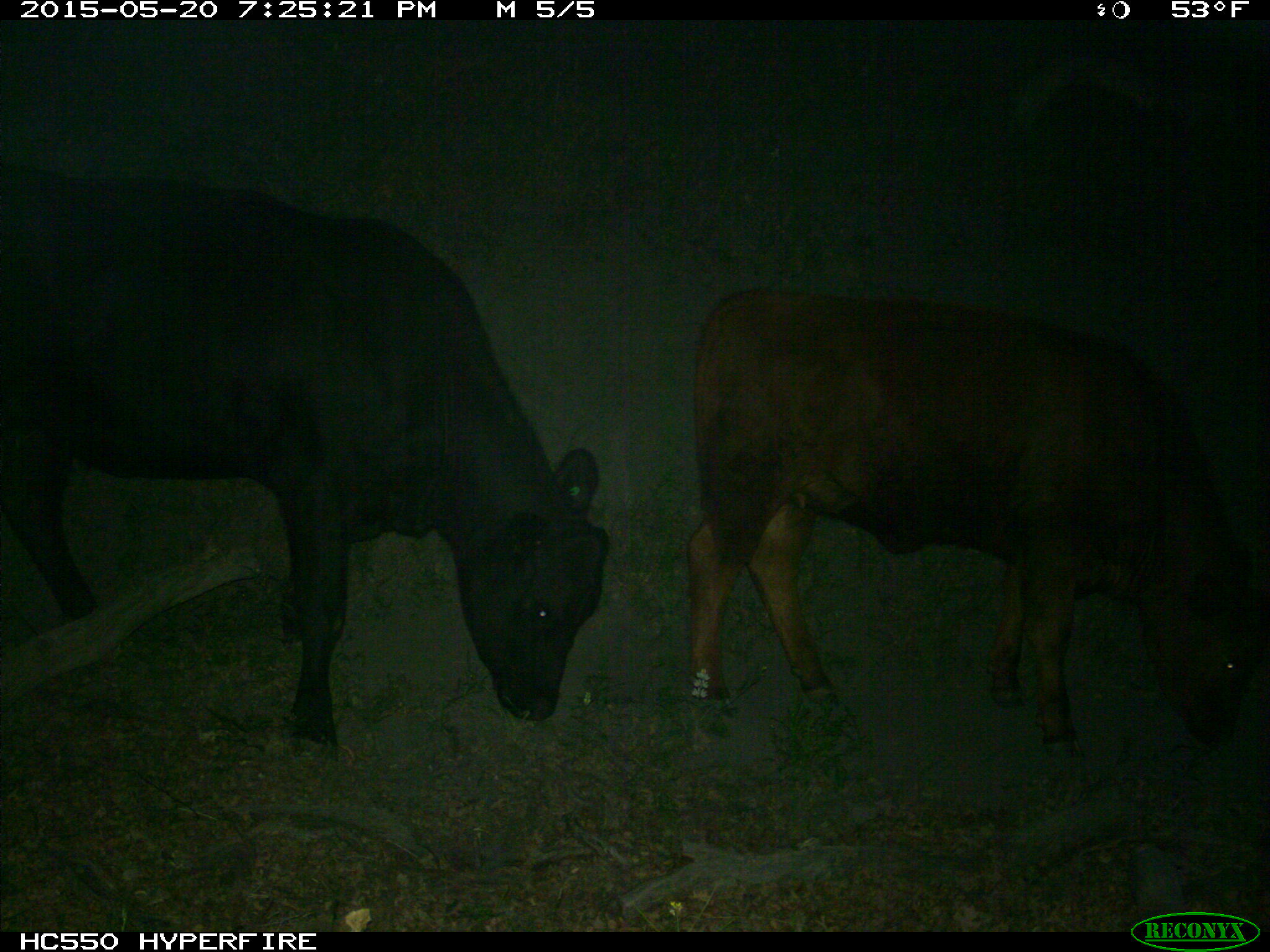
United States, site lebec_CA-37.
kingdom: Animalia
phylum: Chordata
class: Mammalia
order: Artiodactyla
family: Bovidae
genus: Bos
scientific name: Bos taurus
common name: domestic cow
Bos taurus (domestic cow).